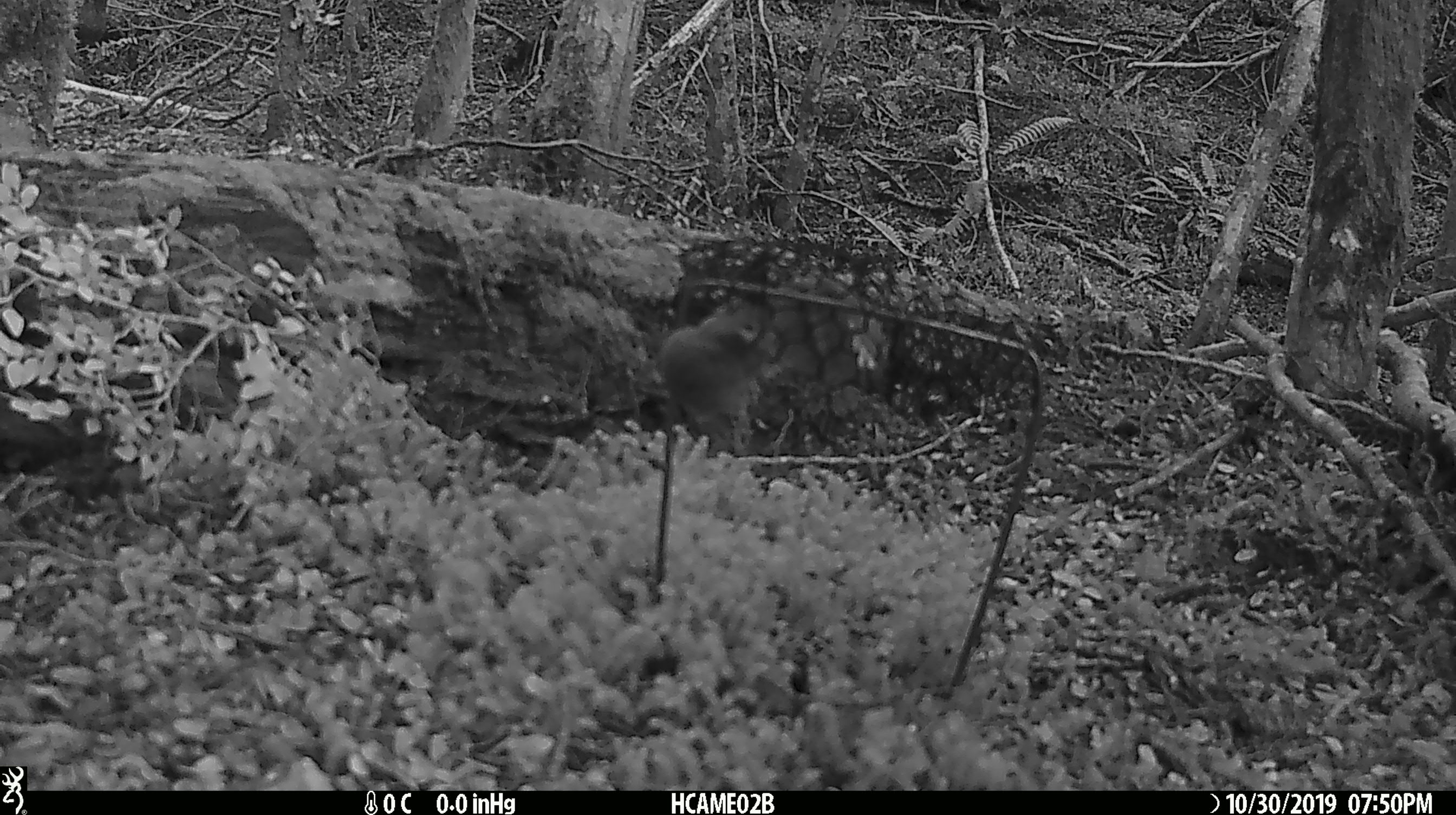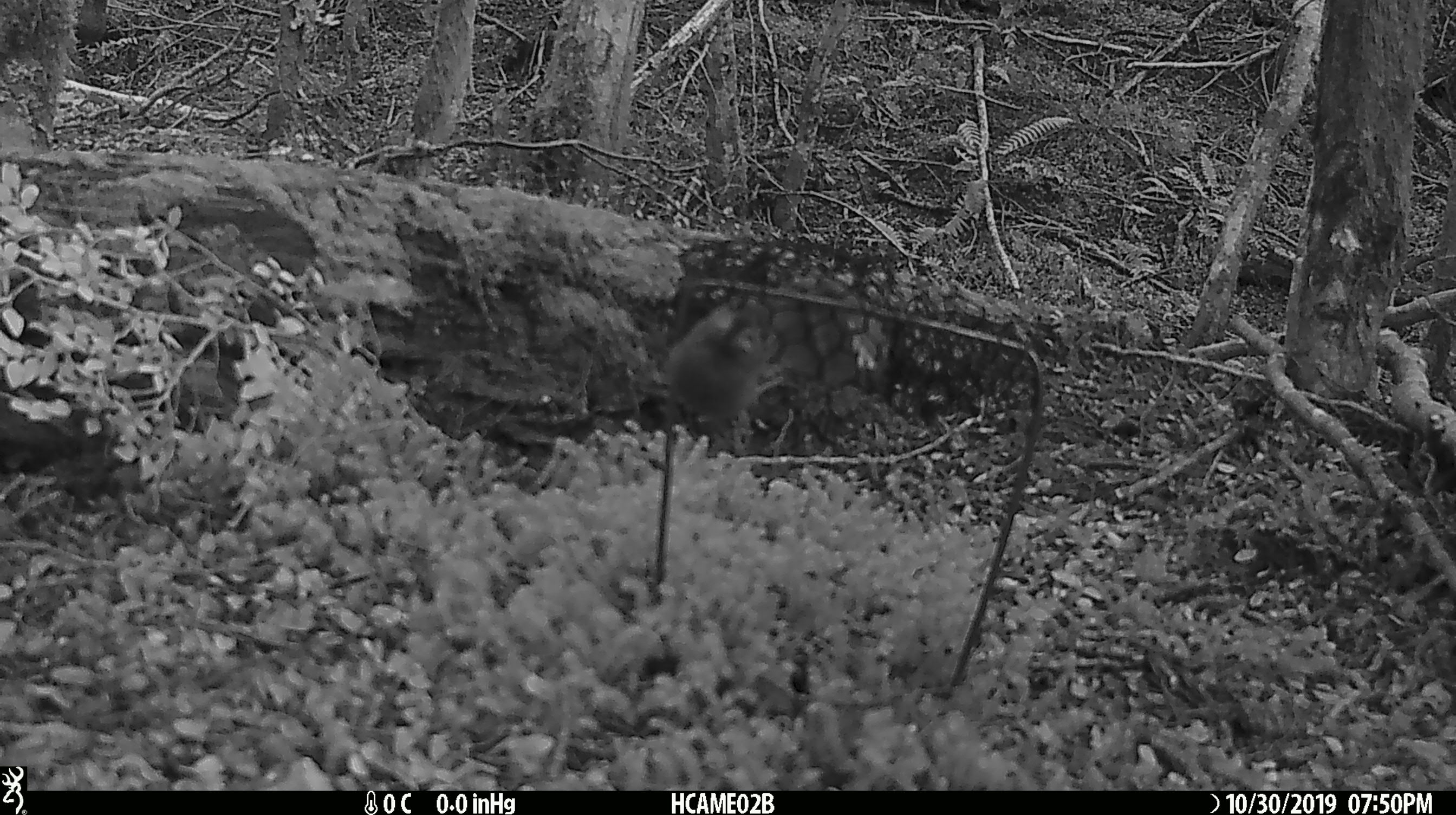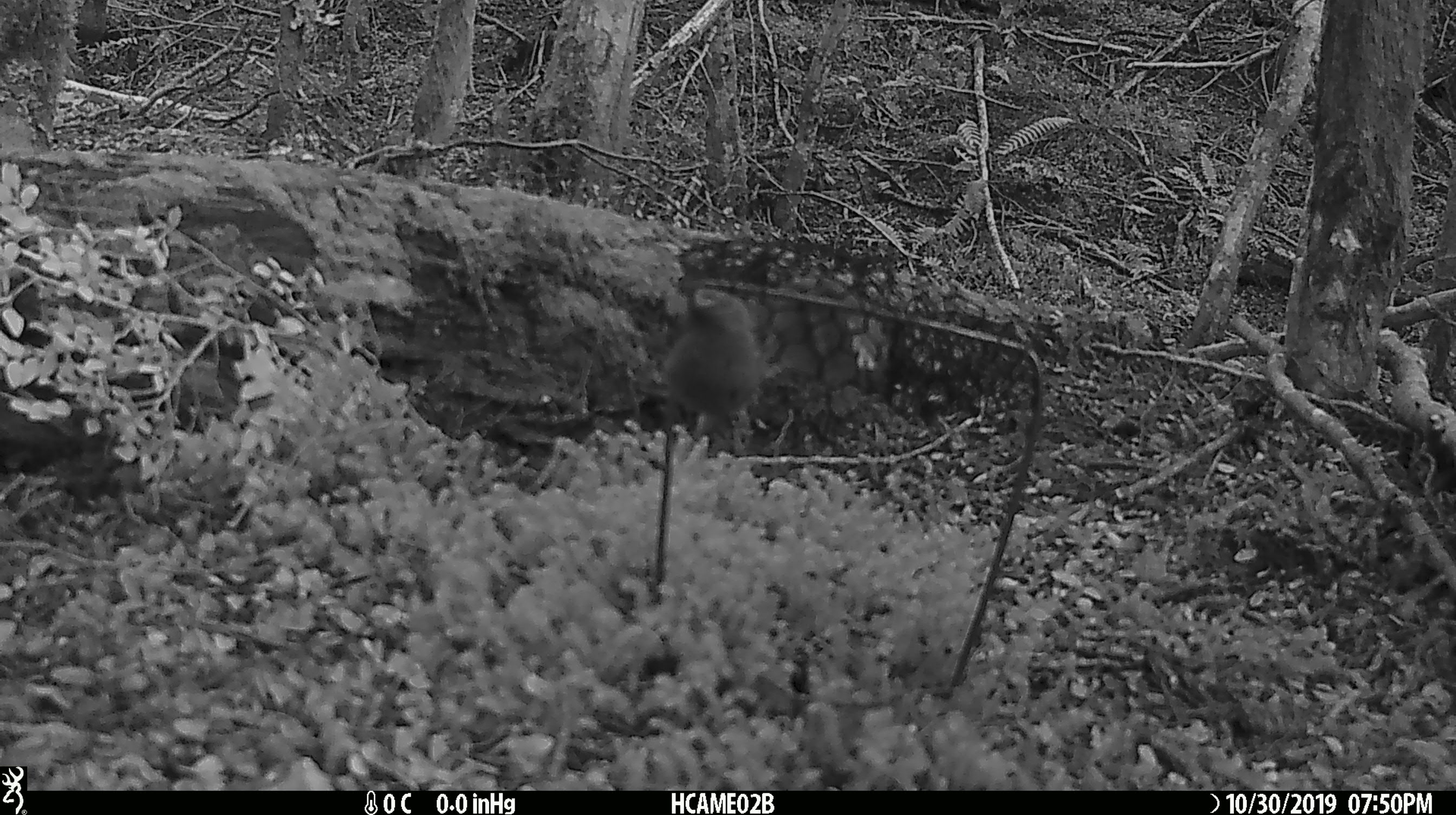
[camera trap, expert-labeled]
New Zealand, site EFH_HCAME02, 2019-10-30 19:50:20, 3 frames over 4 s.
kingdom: Animalia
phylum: Chordata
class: Mammalia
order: Rodentia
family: Muridae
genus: Mus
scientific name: Mus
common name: mouse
Mouse (Mus).